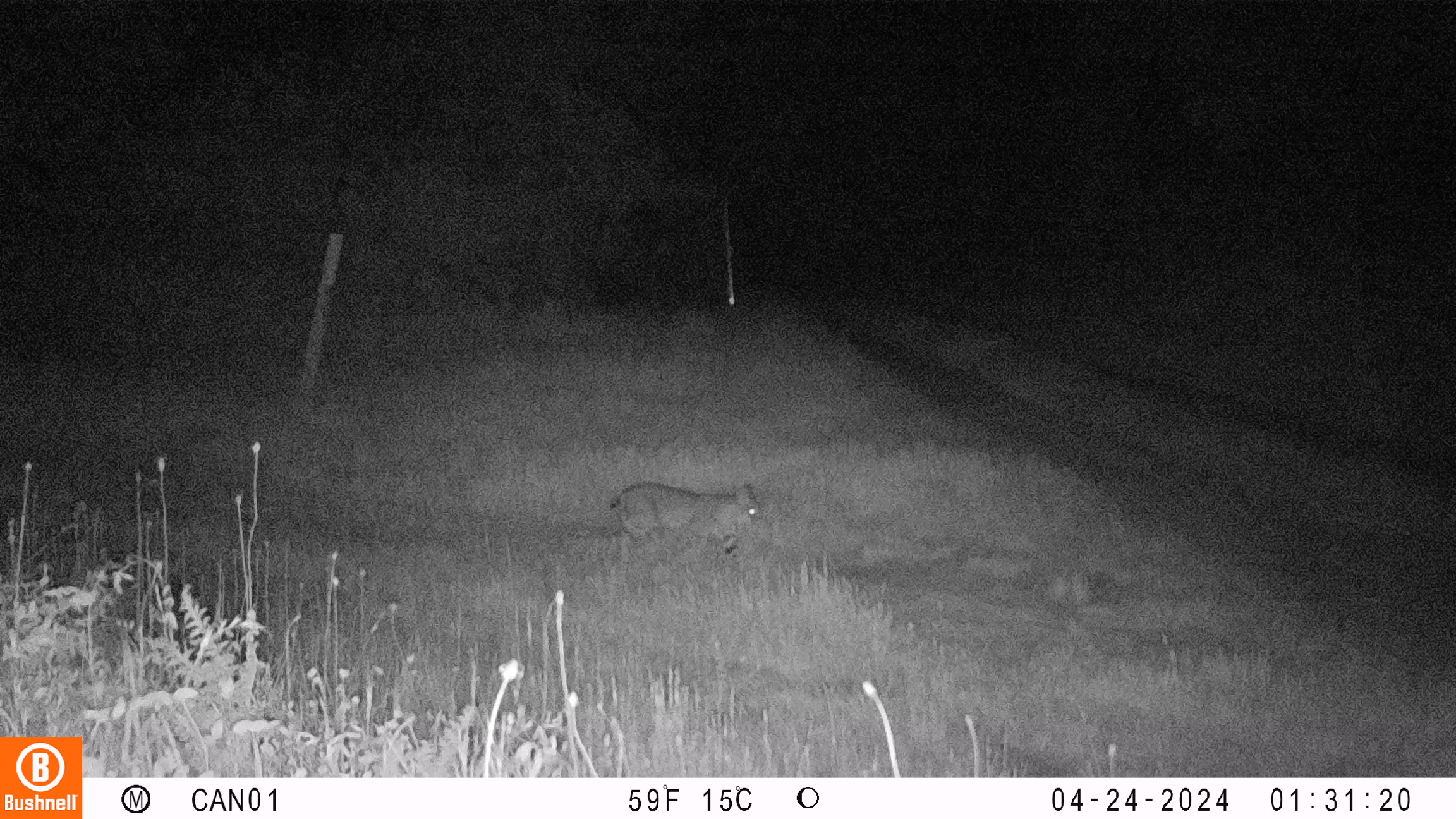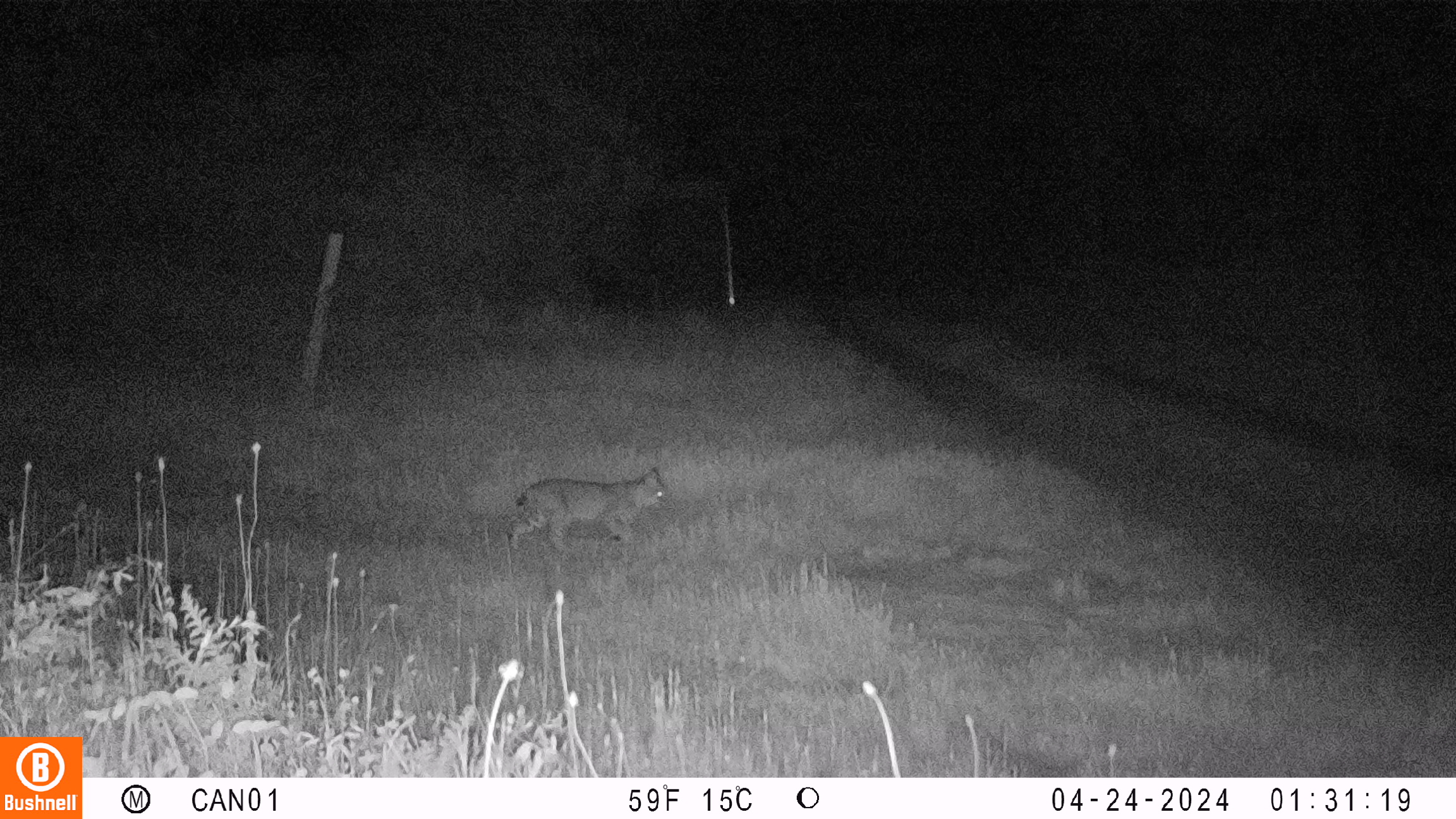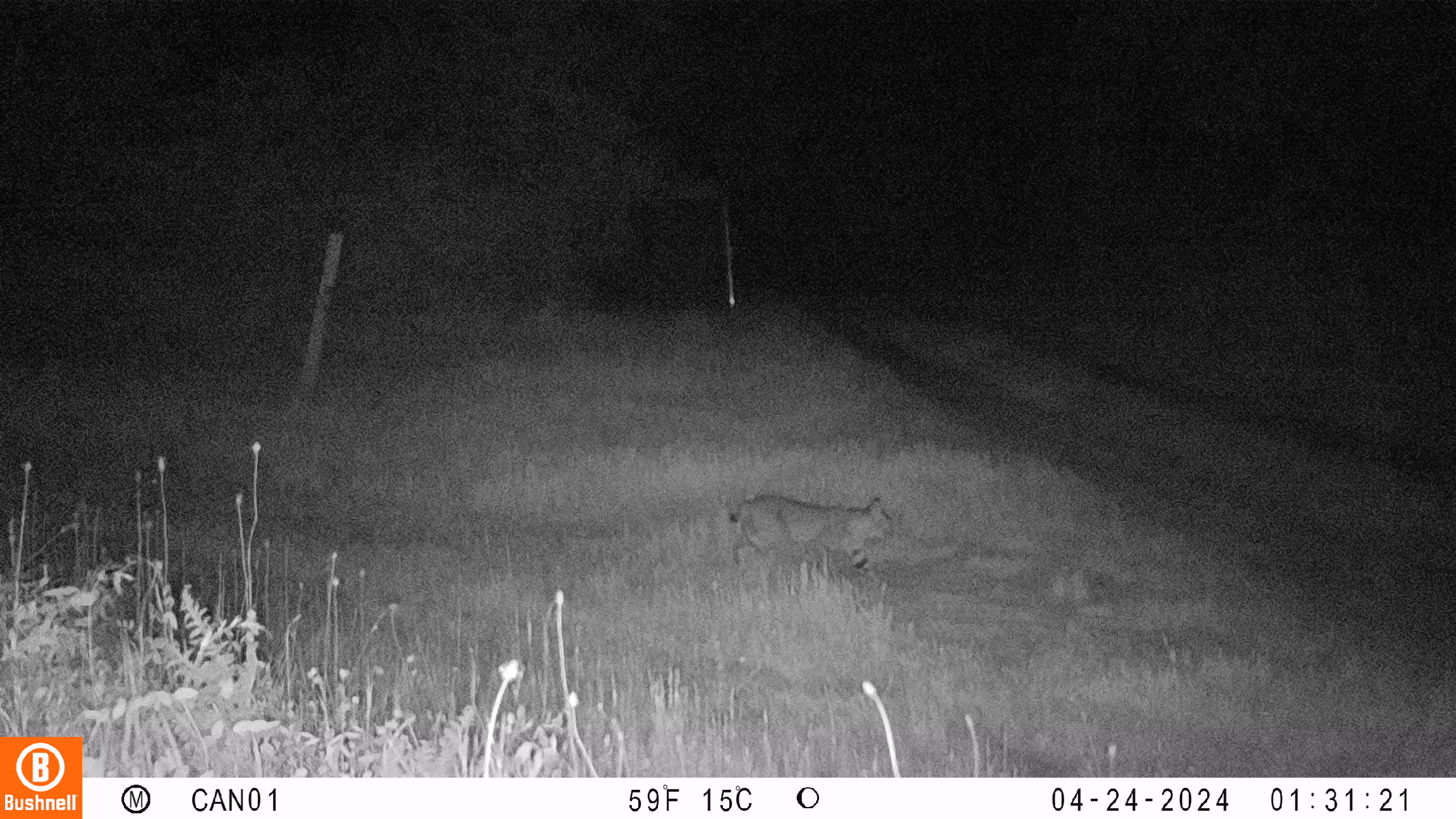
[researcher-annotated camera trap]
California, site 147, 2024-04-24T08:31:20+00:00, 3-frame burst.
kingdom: Animalia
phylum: Chordata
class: Mammalia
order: Carnivora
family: Felidae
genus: Lynx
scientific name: Lynx rufus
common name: bobcat